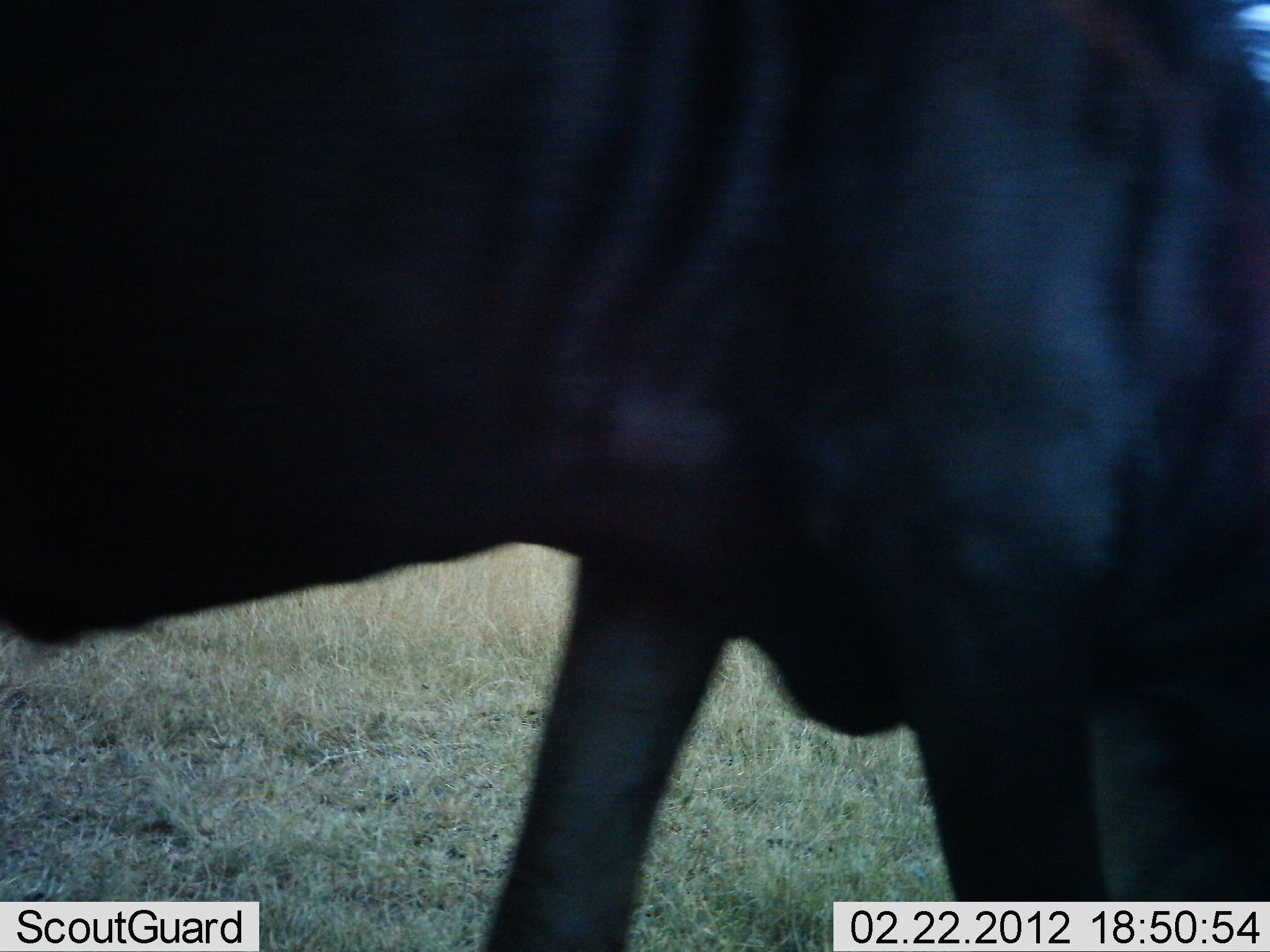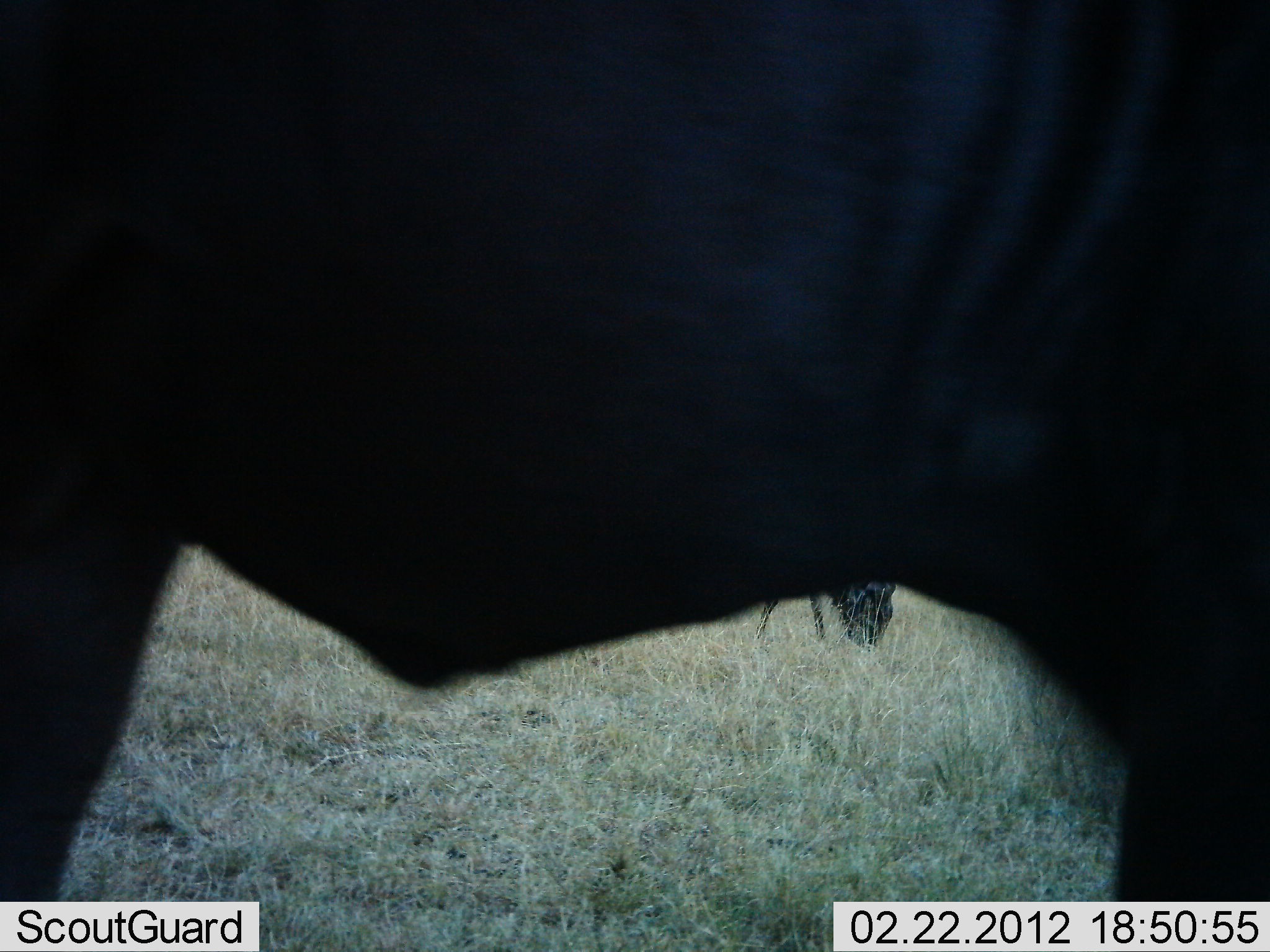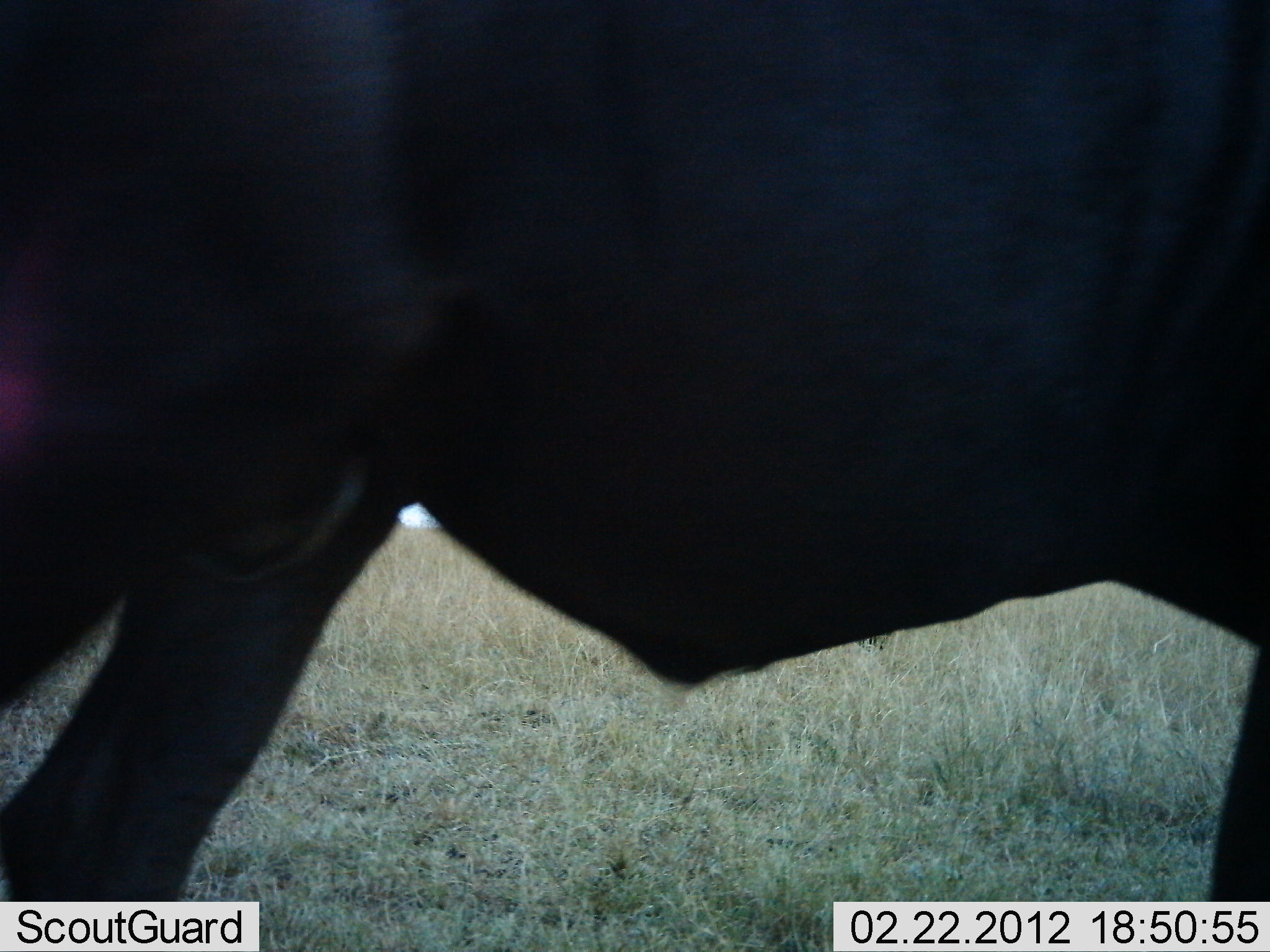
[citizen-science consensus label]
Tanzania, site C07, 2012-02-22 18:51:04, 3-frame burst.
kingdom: Animalia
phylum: Chordata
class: Mammalia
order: Artiodactyla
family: Bovidae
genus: Connochaetes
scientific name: Connochaetes taurinus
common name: blue wildebeest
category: wildebeest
Wildebeest (blue wildebeest) (Connochaetes taurinus), count 2. Behavior (volunteer vote fractions): standing 38%, resting 0%, moving 69%, interacting 0%. Young present (vote fraction): 0%. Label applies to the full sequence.